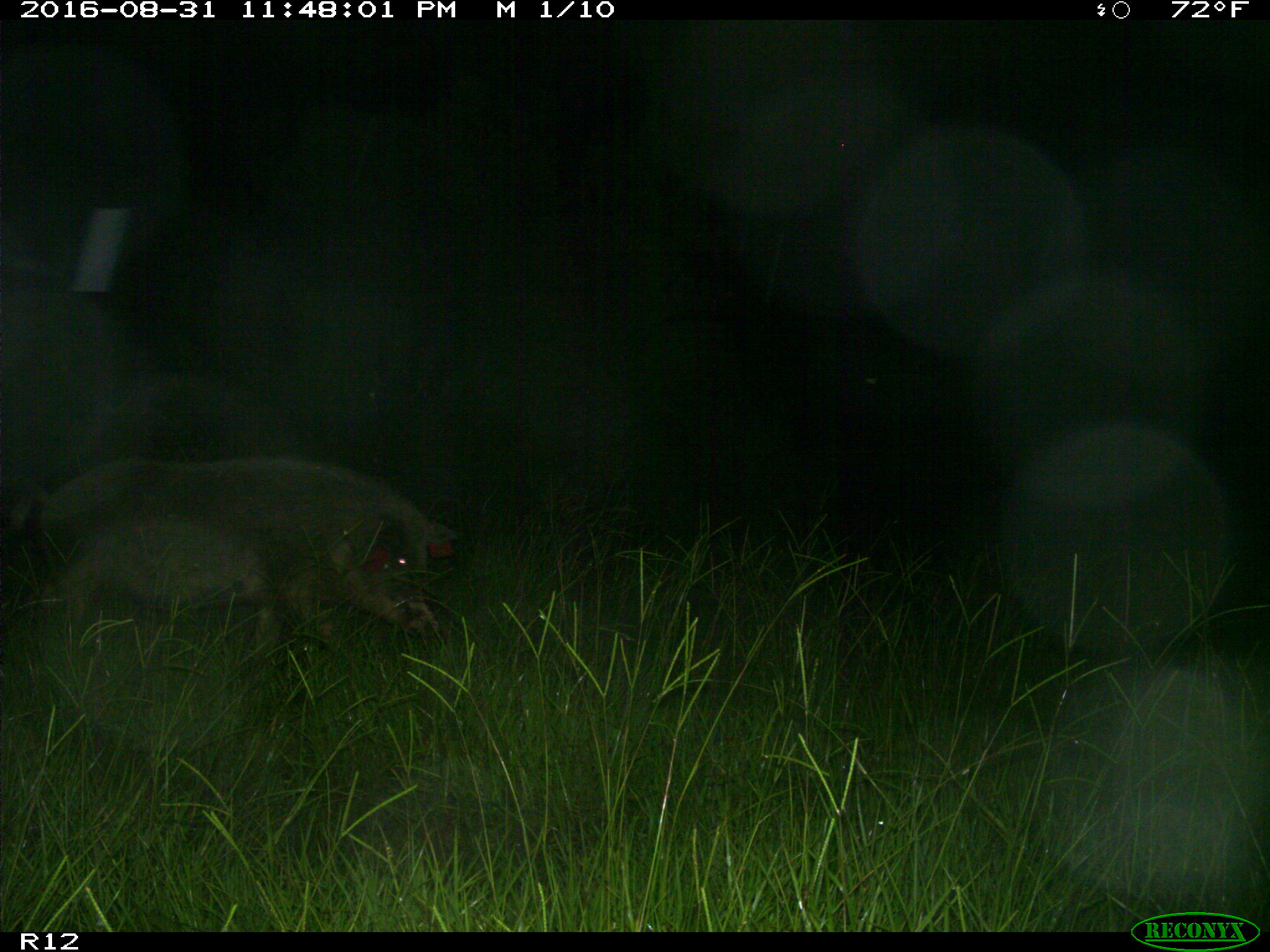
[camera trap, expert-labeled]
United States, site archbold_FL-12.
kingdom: Animalia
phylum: Chordata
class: Mammalia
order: Artiodactyla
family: Suidae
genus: Sus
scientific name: Sus scrofa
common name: wild boar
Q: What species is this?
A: Sus scrofa (wild boar).